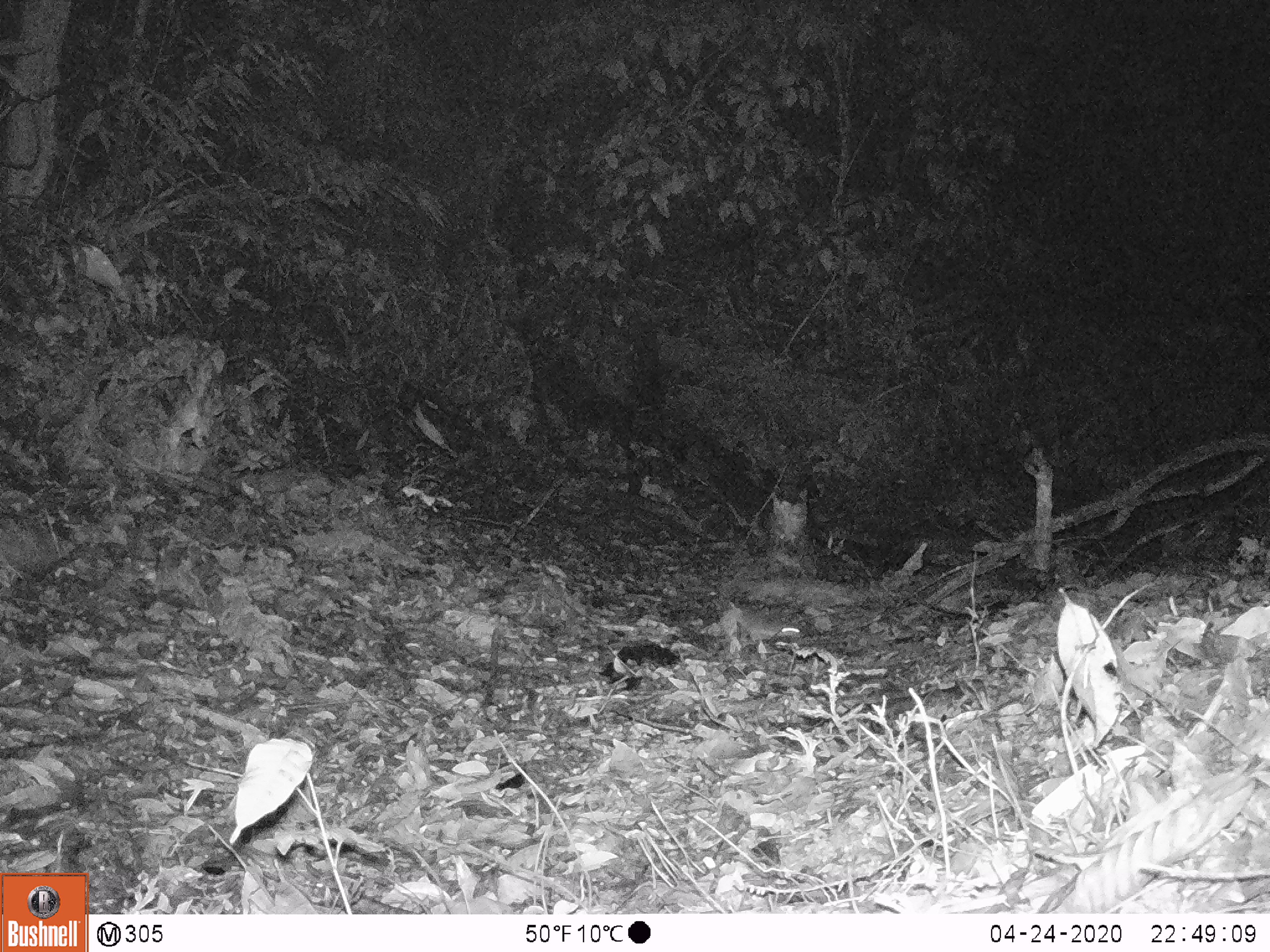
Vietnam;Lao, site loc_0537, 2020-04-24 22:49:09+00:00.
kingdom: Animalia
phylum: Chordata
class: Mammalia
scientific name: Mammalia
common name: mammal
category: unidentified small mammal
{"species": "unidentified small mammal (mammal) (Mammalia)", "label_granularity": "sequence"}